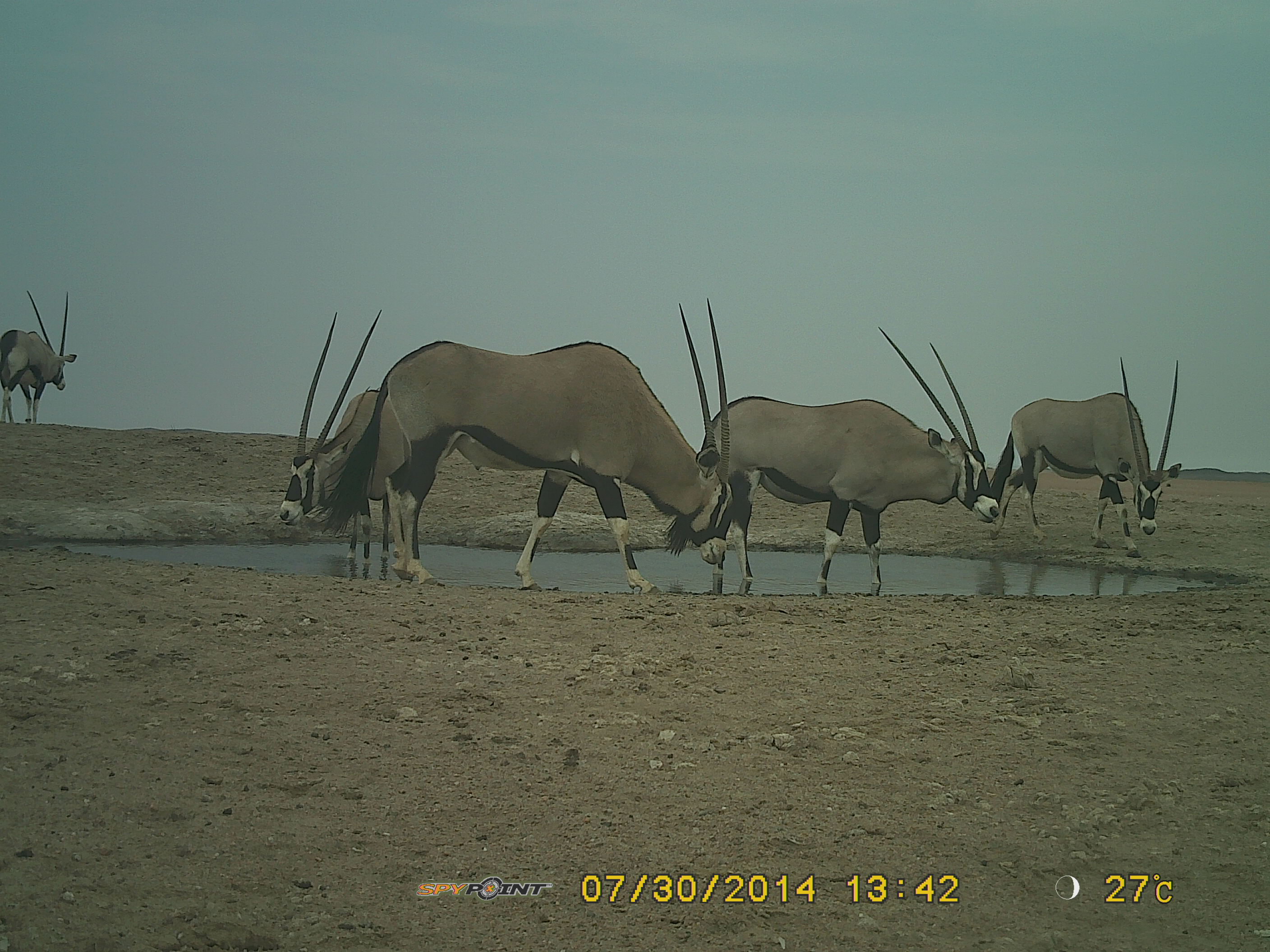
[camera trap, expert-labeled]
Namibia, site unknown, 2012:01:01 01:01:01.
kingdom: Animalia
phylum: Chordata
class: Mammalia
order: Artiodactyla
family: Bovidae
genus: Oryx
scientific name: Oryx gazella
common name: gemsbok